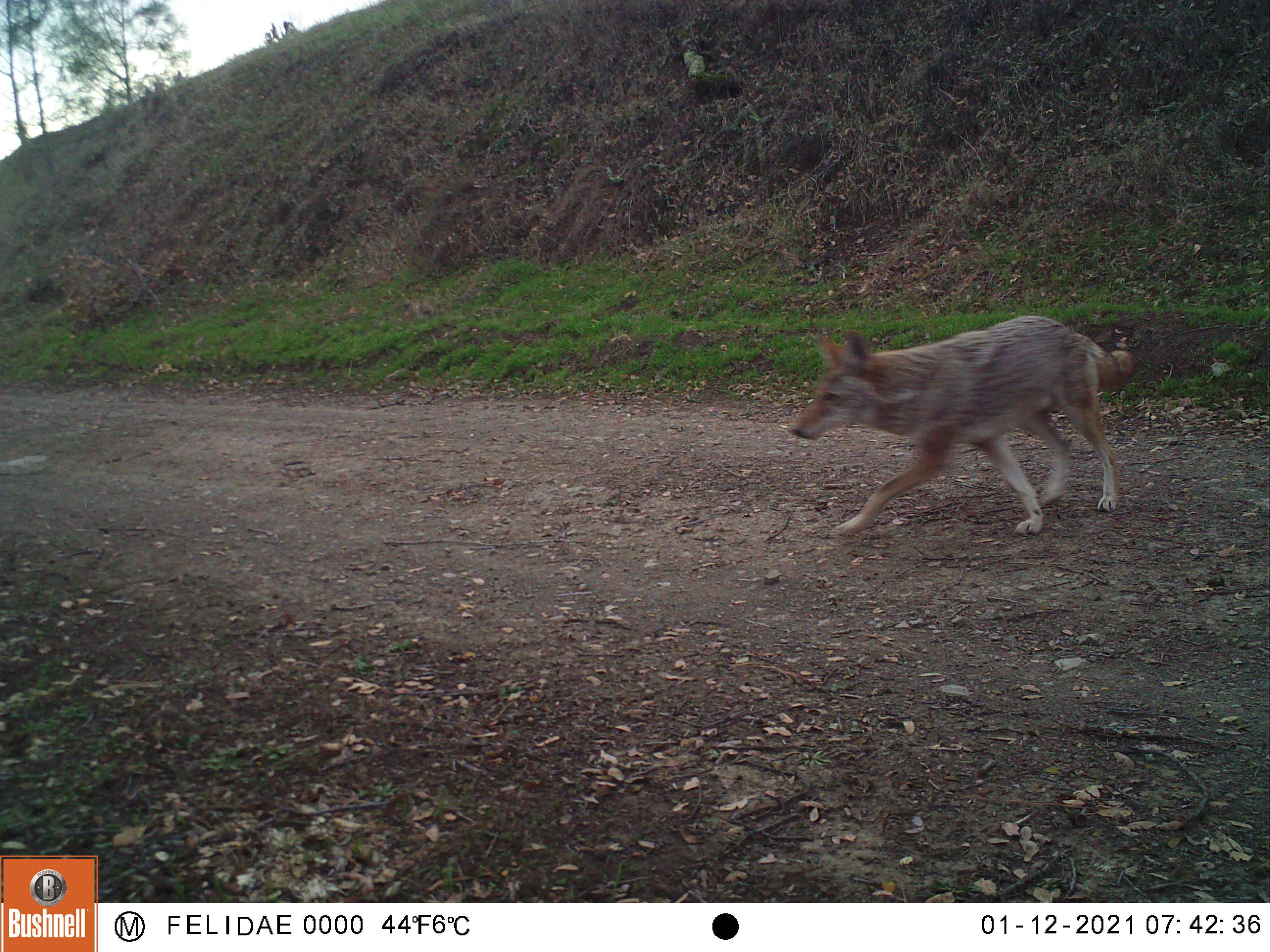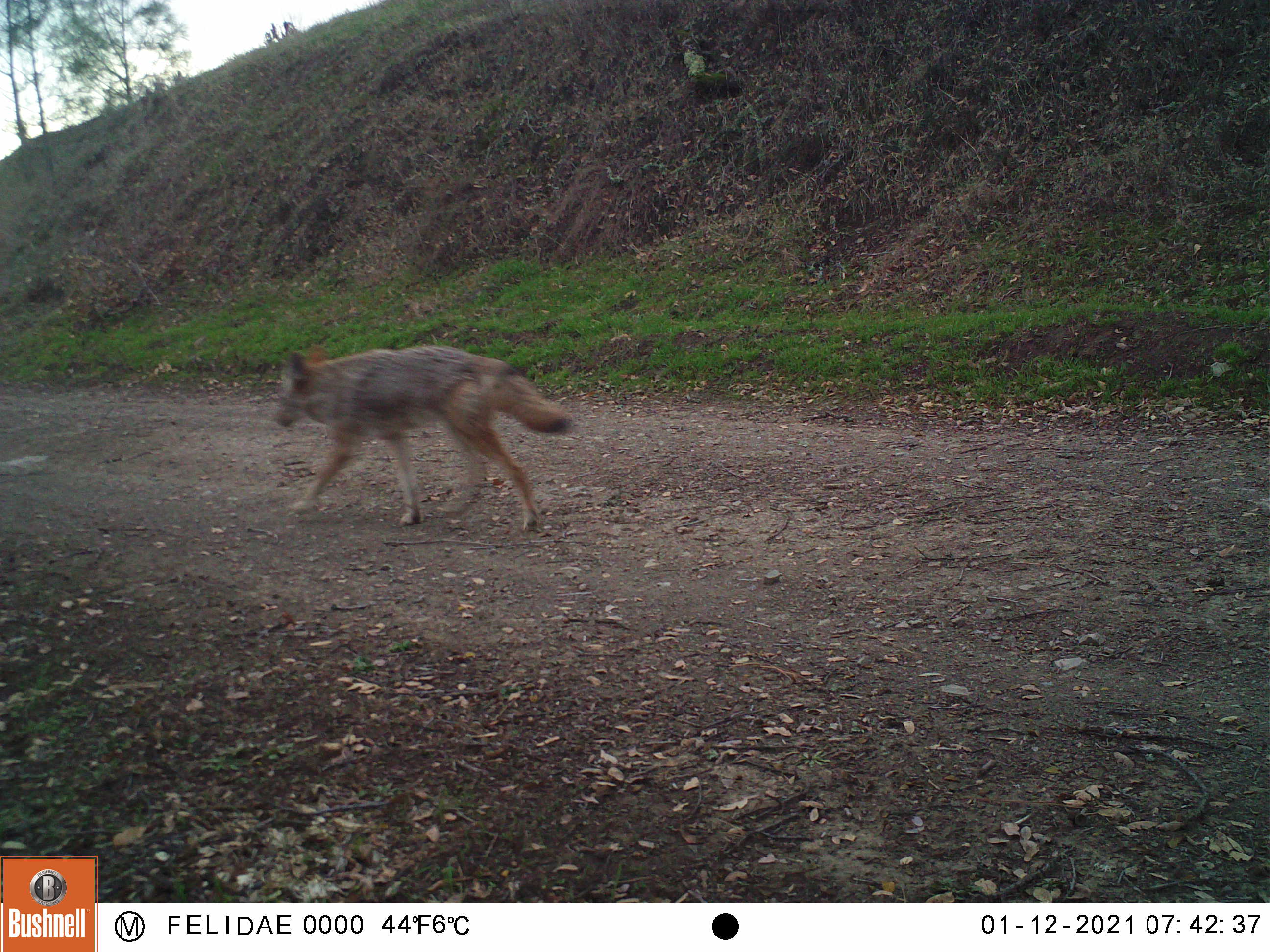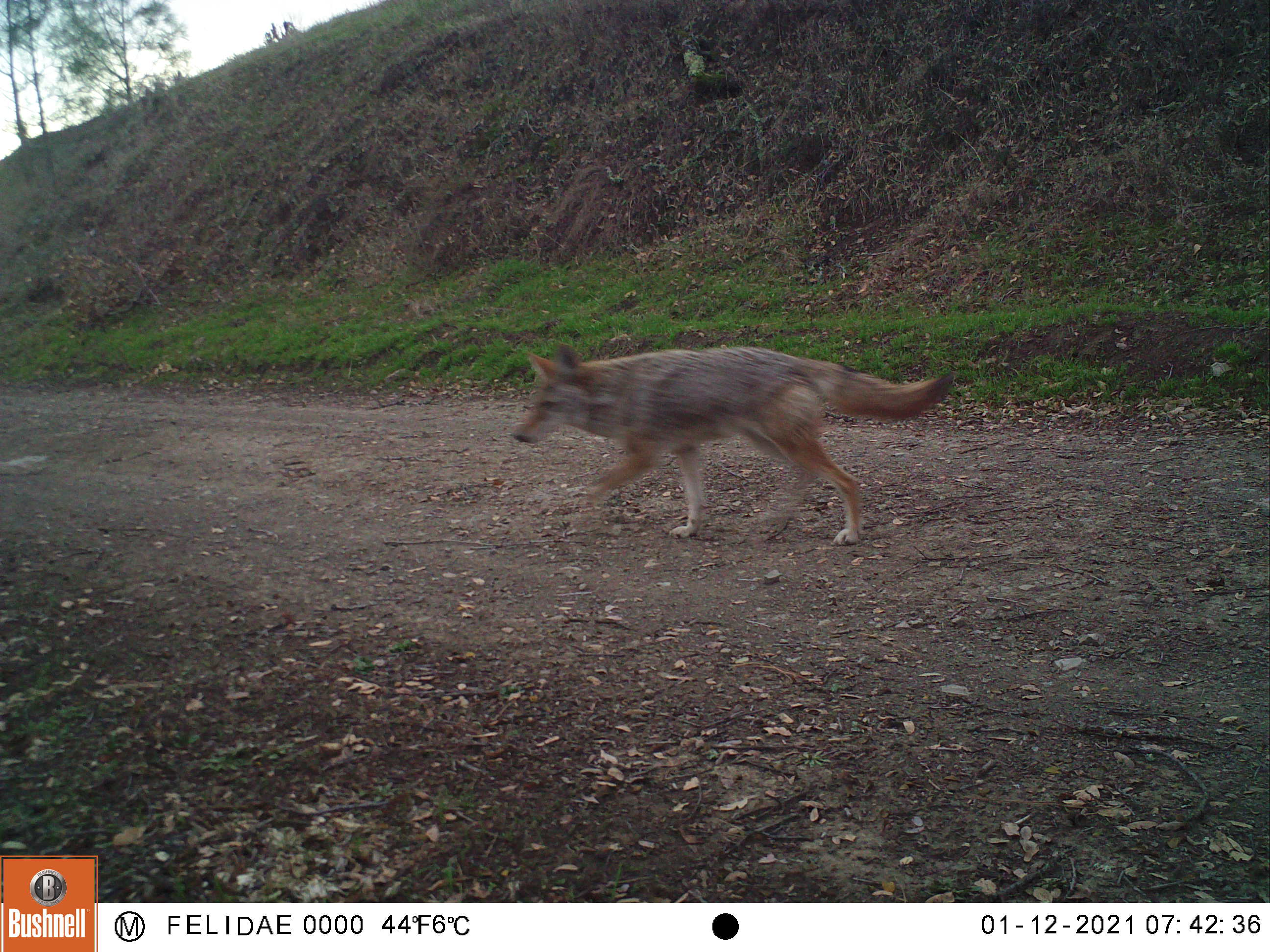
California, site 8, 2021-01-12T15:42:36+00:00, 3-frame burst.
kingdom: Animalia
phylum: Chordata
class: Mammalia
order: Carnivora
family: Canidae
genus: Canis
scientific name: Canis latrans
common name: coyote